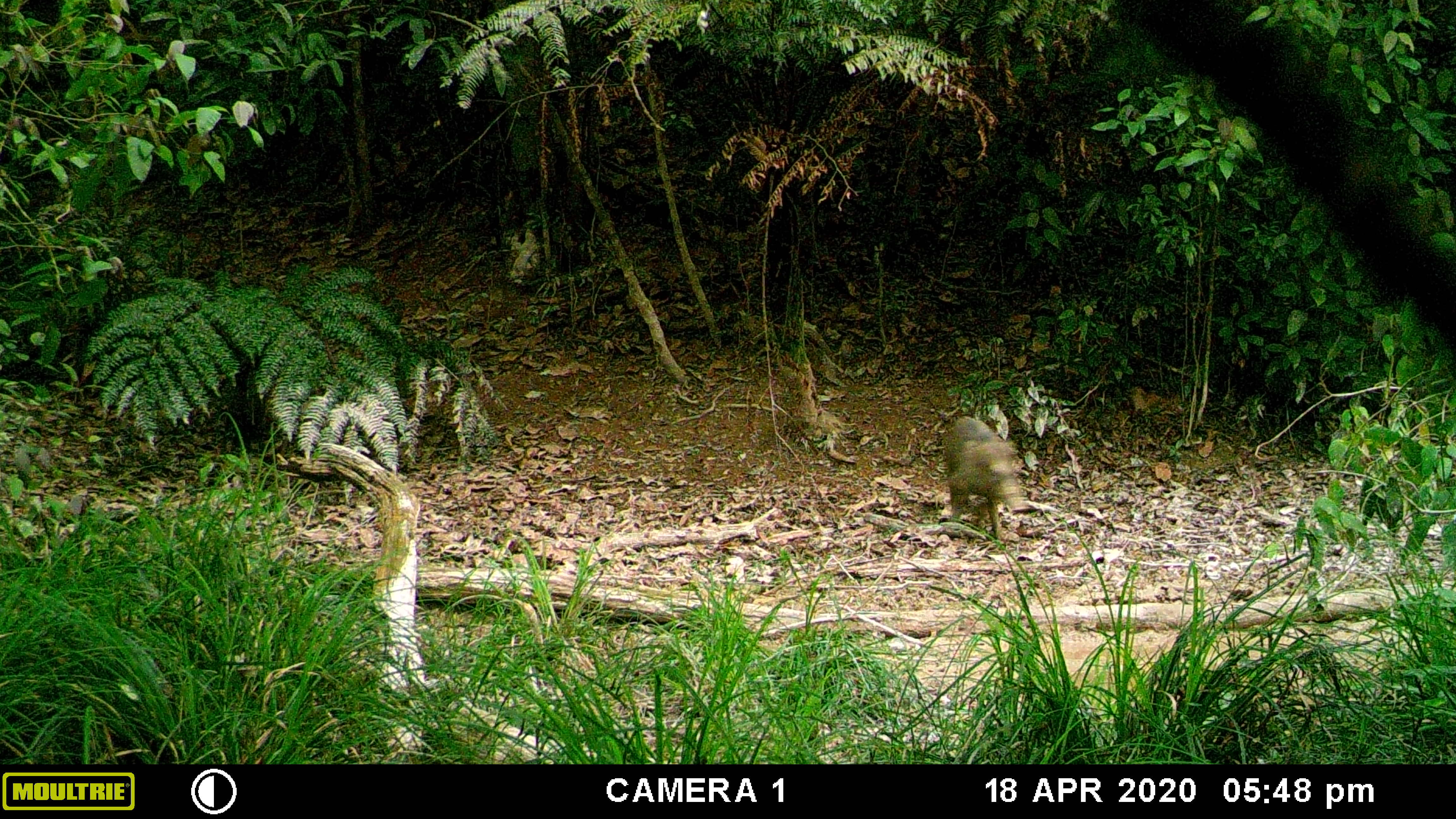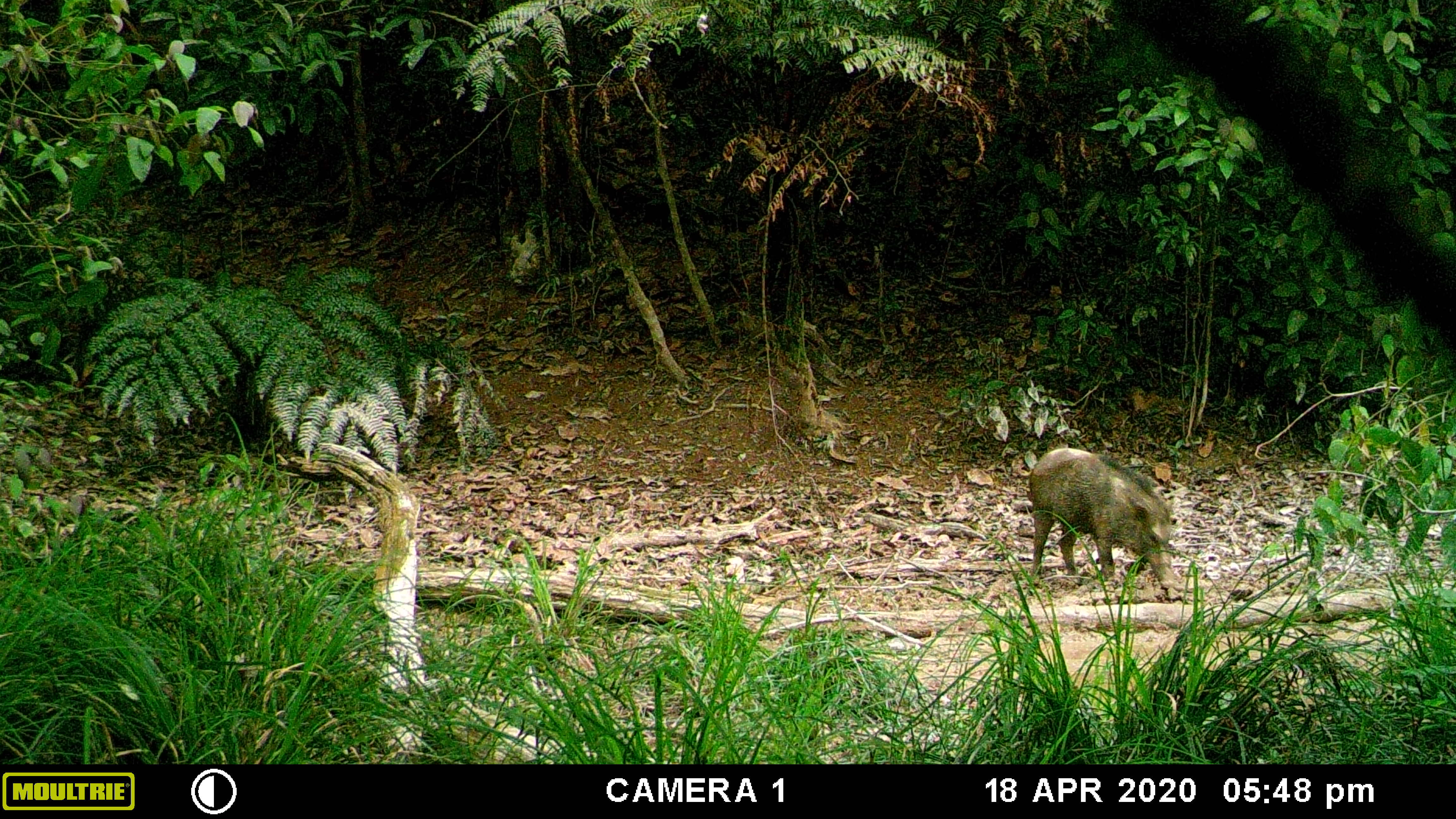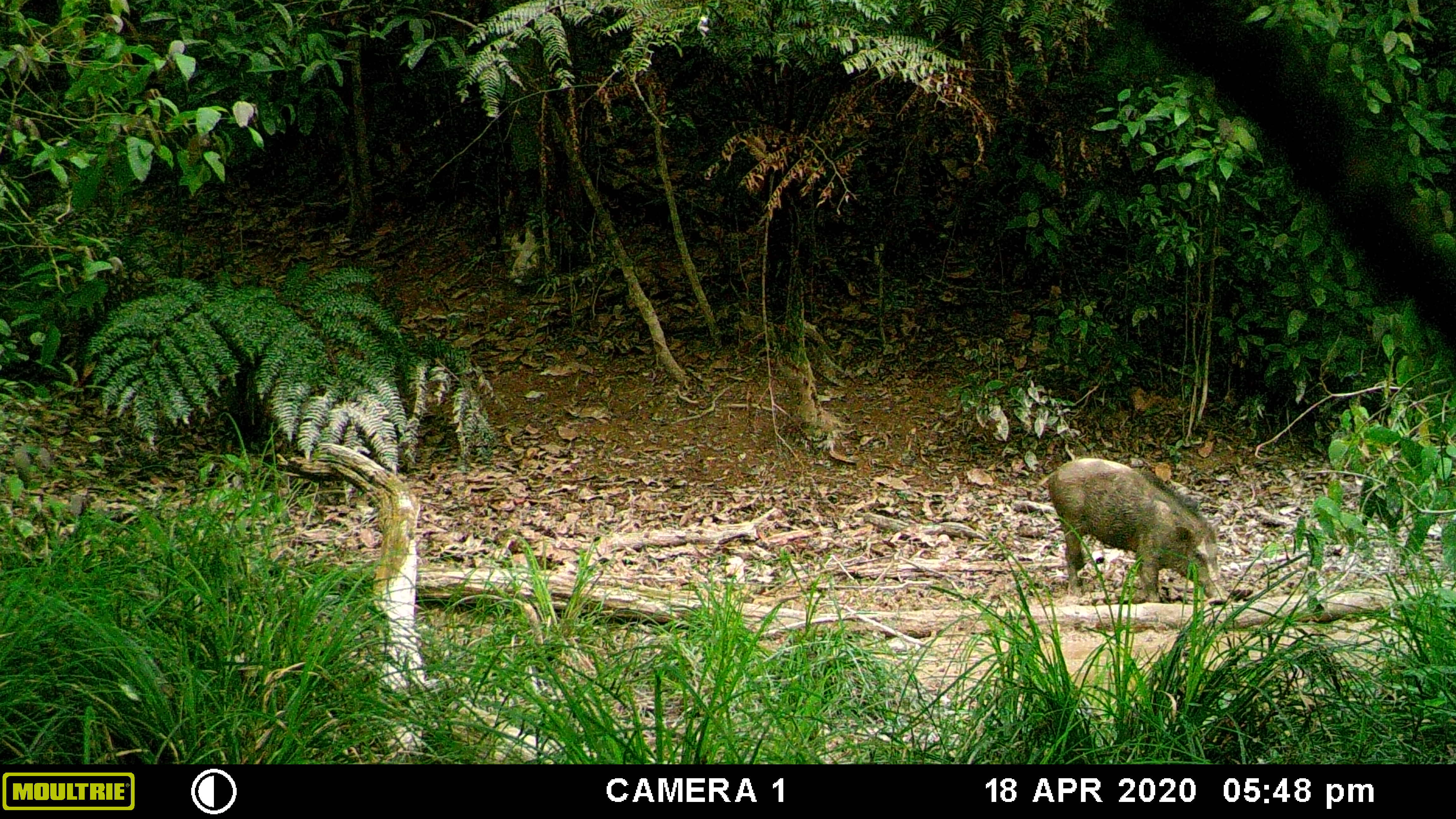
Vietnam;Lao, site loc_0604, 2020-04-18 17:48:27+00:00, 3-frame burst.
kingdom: Animalia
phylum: Chordata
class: Mammalia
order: Artiodactyla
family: Suidae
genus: Sus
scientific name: Sus scrofa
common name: eurasian wild pig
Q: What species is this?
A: Eurasian wild pig (Sus scrofa).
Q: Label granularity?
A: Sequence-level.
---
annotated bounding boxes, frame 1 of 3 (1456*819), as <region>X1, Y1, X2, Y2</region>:
eurasian wild pig: <region>940, 414, 1028, 543</region>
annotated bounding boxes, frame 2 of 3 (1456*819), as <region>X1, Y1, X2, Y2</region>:
eurasian wild pig: <region>1026, 446, 1185, 598</region>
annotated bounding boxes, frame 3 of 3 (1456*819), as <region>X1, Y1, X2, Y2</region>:
eurasian wild pig: <region>1041, 457, 1229, 607</region>